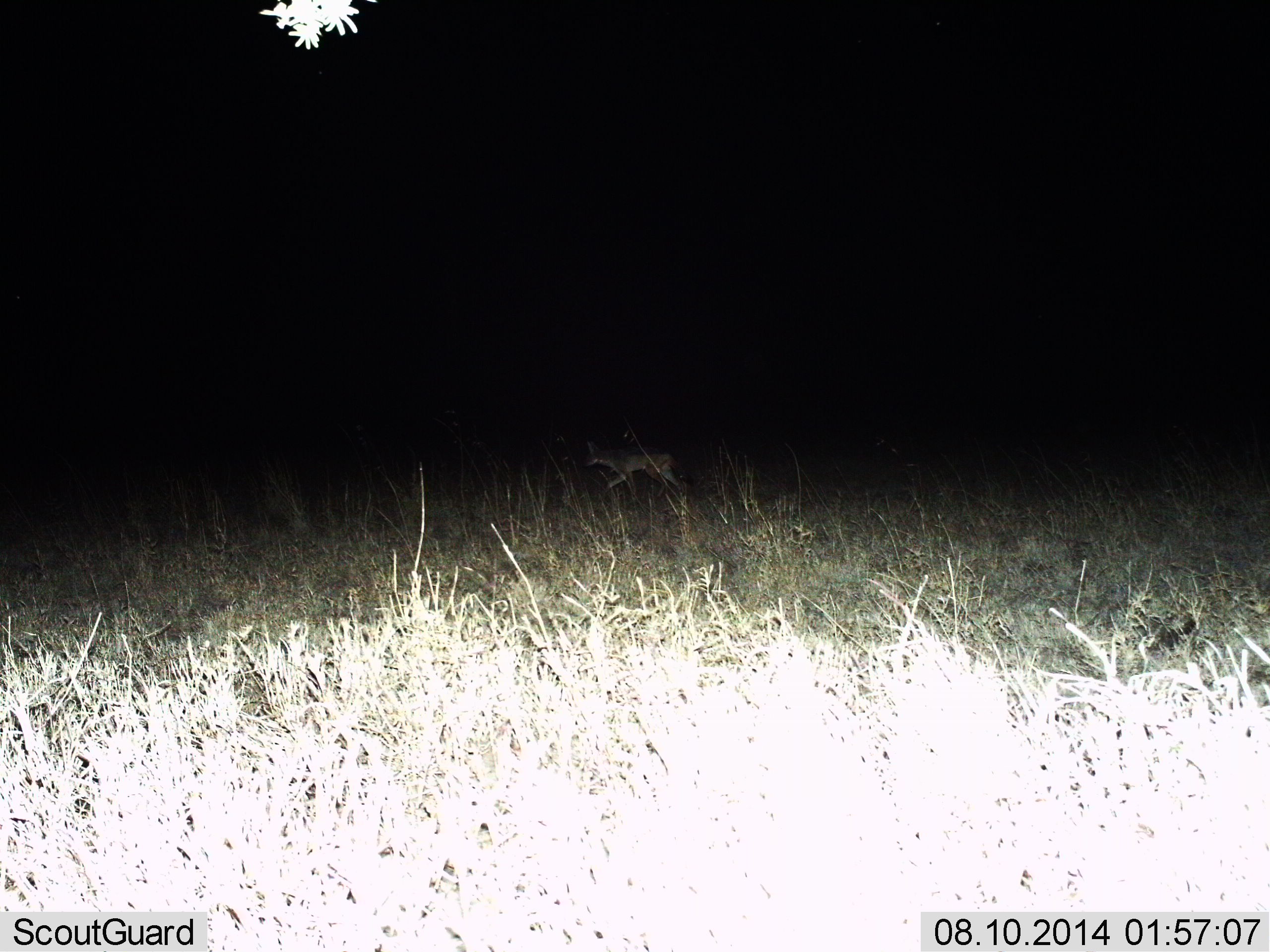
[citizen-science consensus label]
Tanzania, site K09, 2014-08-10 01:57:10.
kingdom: Animalia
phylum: Chordata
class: Mammalia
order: Carnivora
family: Canidae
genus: Lupulella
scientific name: Lupulella mesomelas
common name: black-backed jackal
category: jackal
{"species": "jackal (black-backed jackal) (Lupulella mesomelas)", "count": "1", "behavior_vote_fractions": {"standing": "0%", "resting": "0%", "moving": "100%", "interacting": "0%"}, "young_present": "0%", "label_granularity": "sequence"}